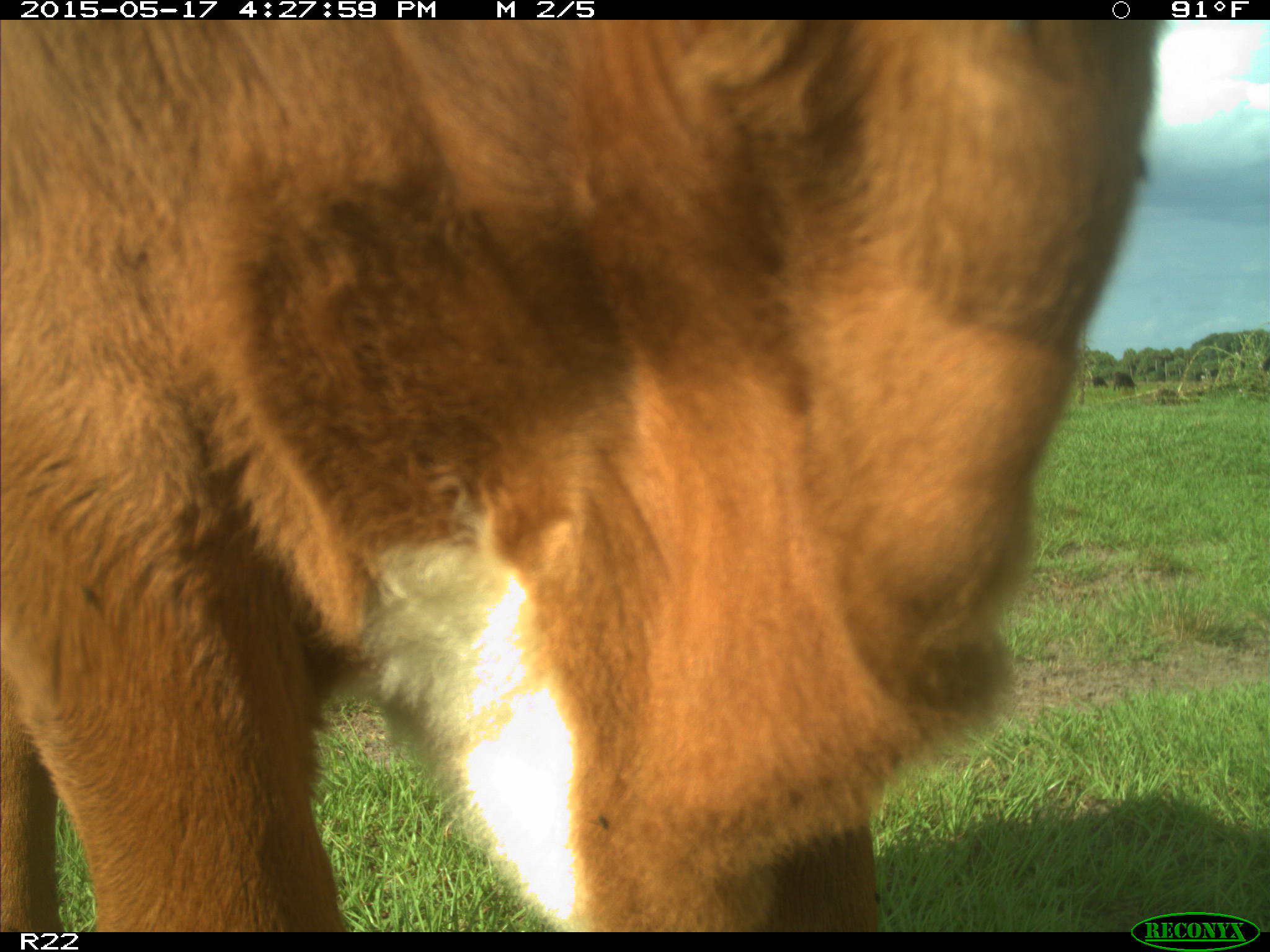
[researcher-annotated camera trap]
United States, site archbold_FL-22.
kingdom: Animalia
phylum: Chordata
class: Mammalia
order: Artiodactyla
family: Bovidae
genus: Bos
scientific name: Bos taurus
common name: domestic cow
Bos taurus (domestic cow).